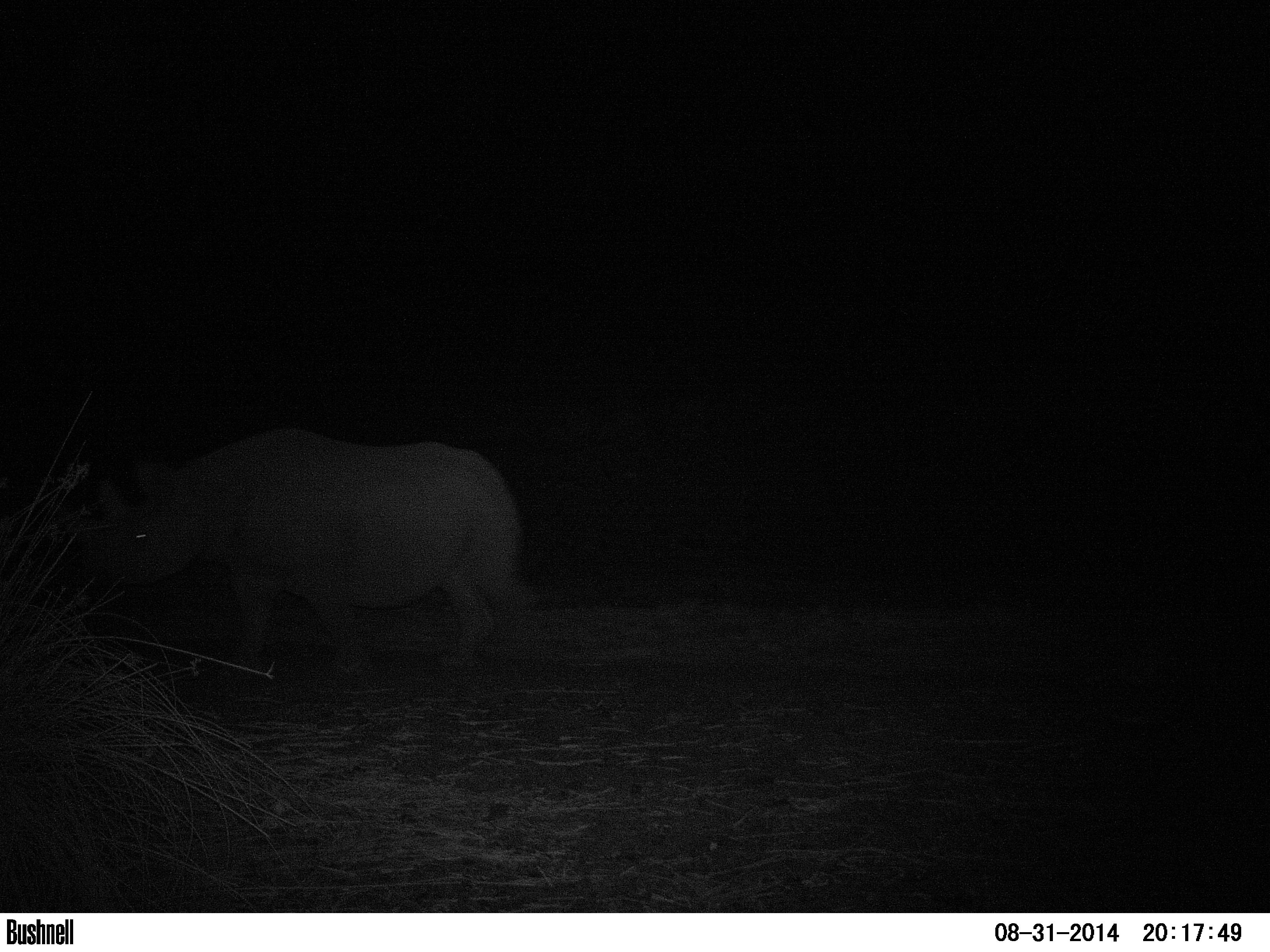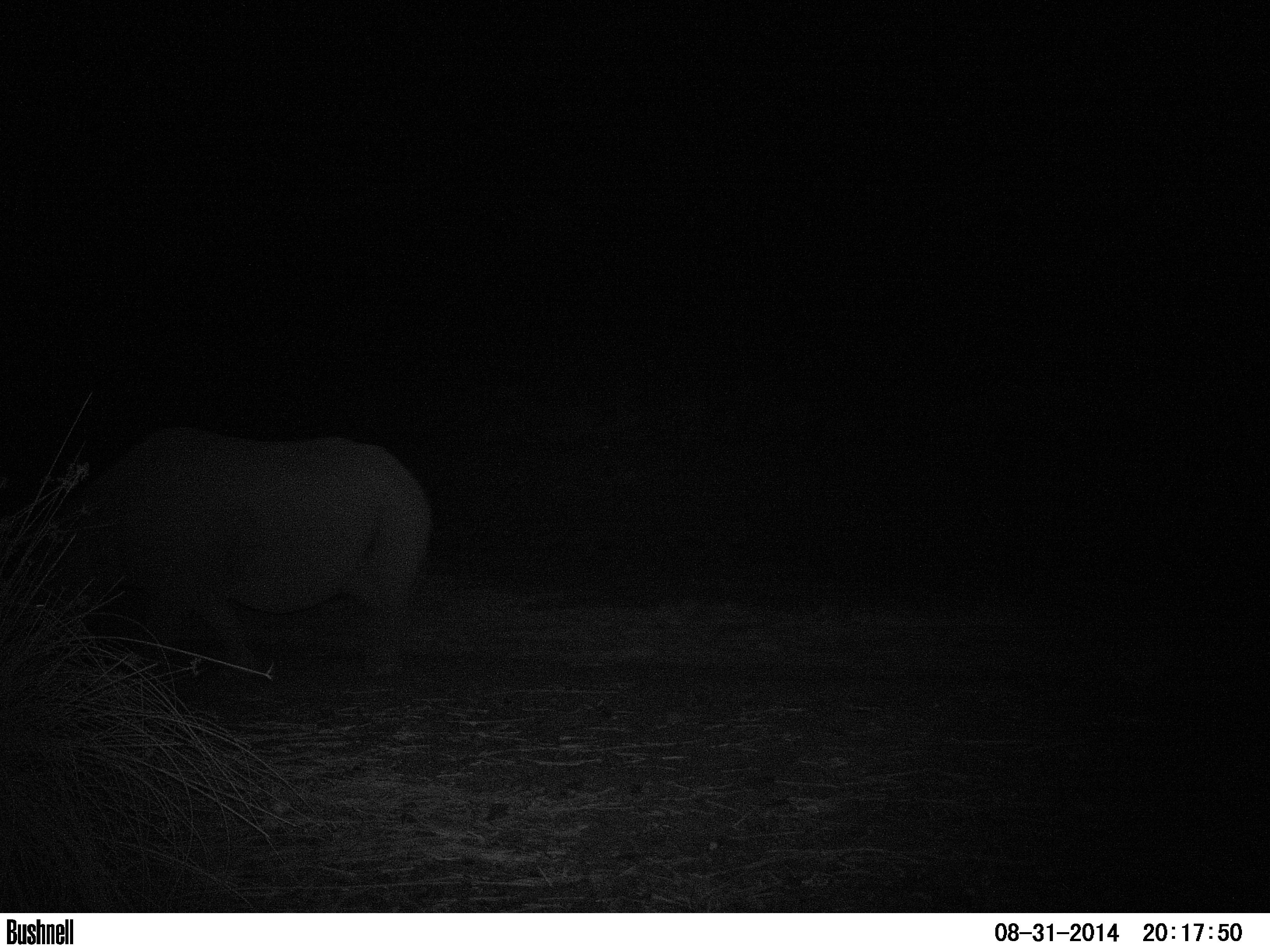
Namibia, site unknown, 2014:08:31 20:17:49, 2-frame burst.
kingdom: Animalia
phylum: Chordata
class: Mammalia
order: Perissodactyla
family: Rhinocerotidae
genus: Diceros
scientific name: Diceros bicornis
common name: black rhinoceros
Diceros bicornis (black rhinoceros).